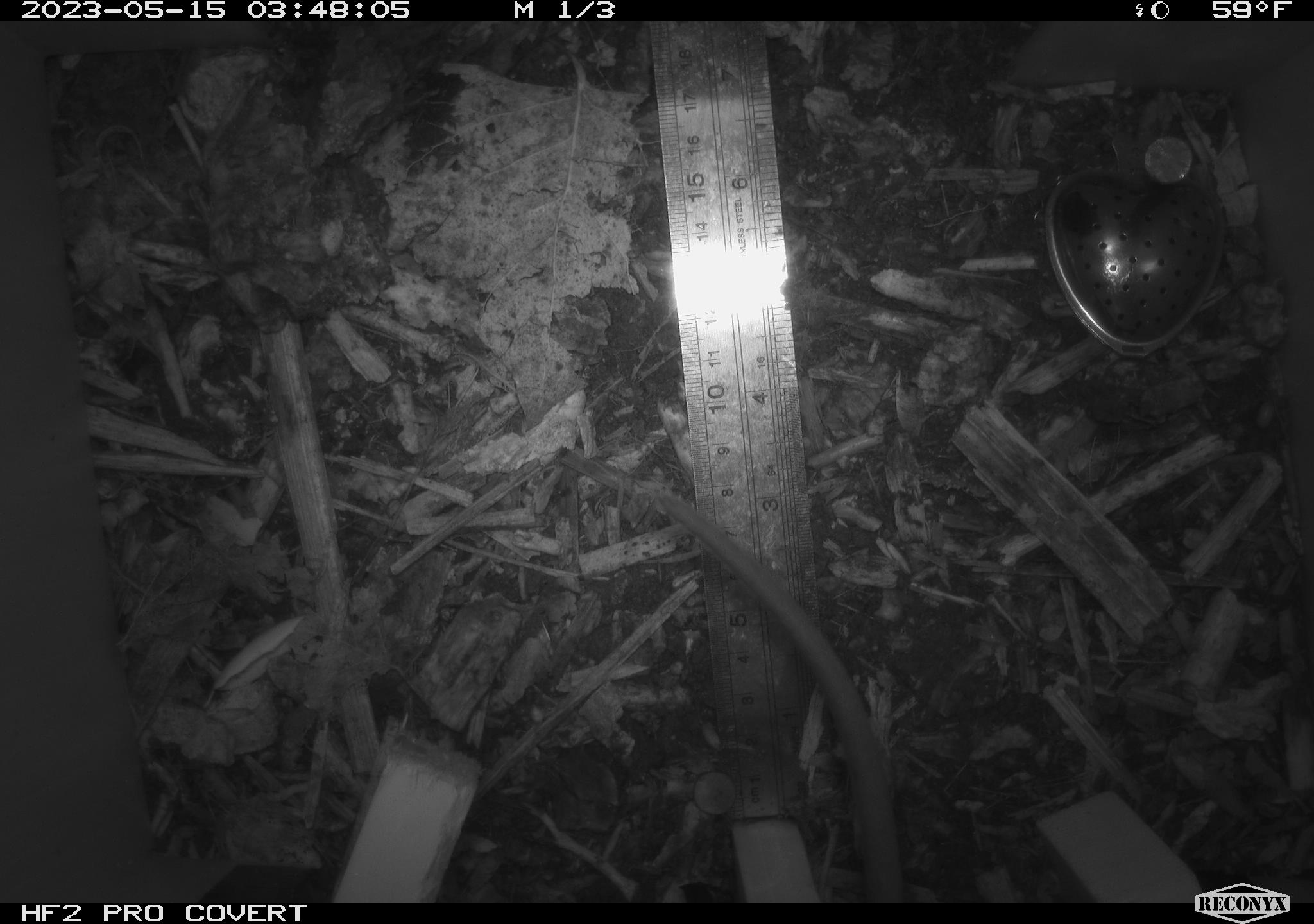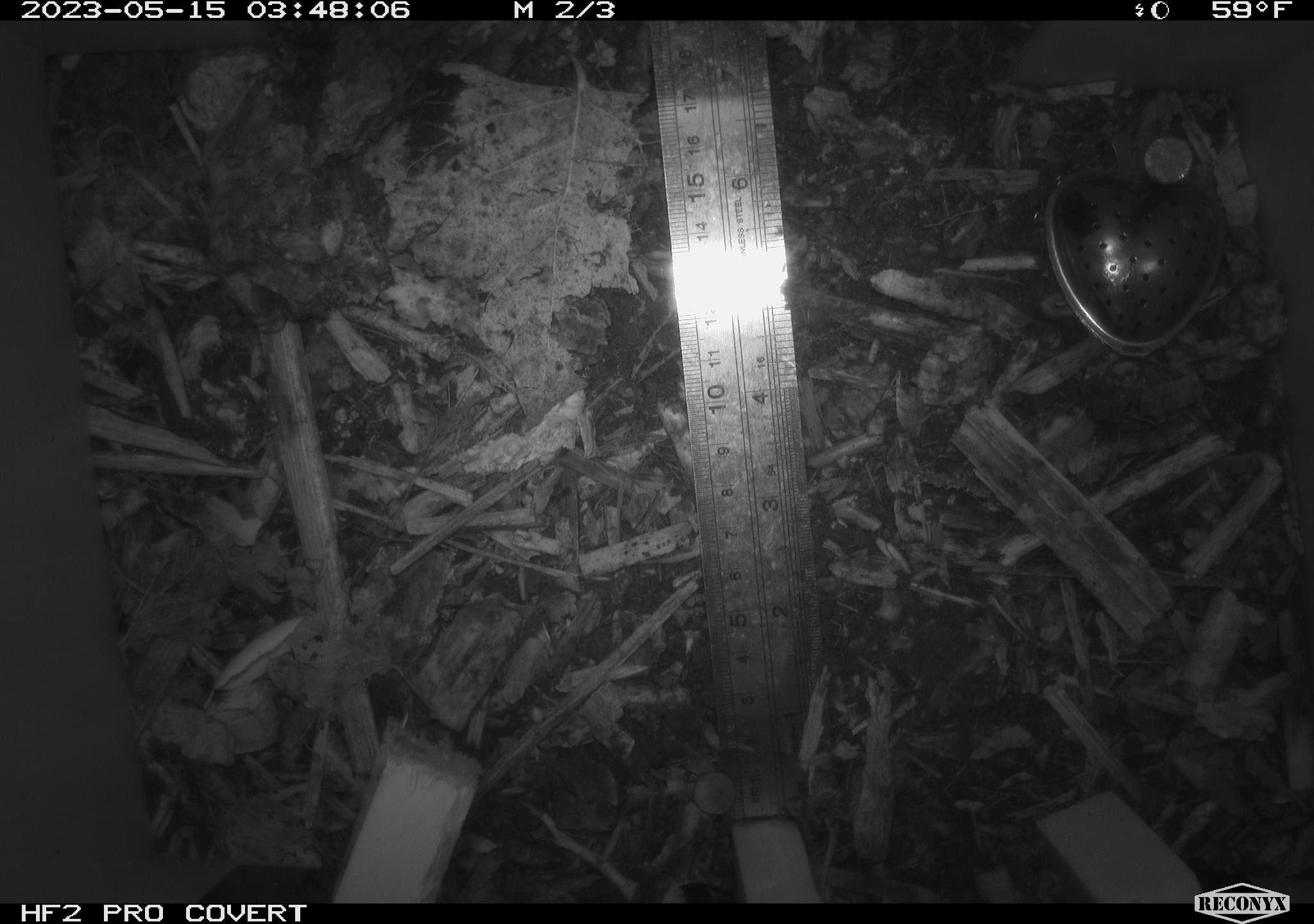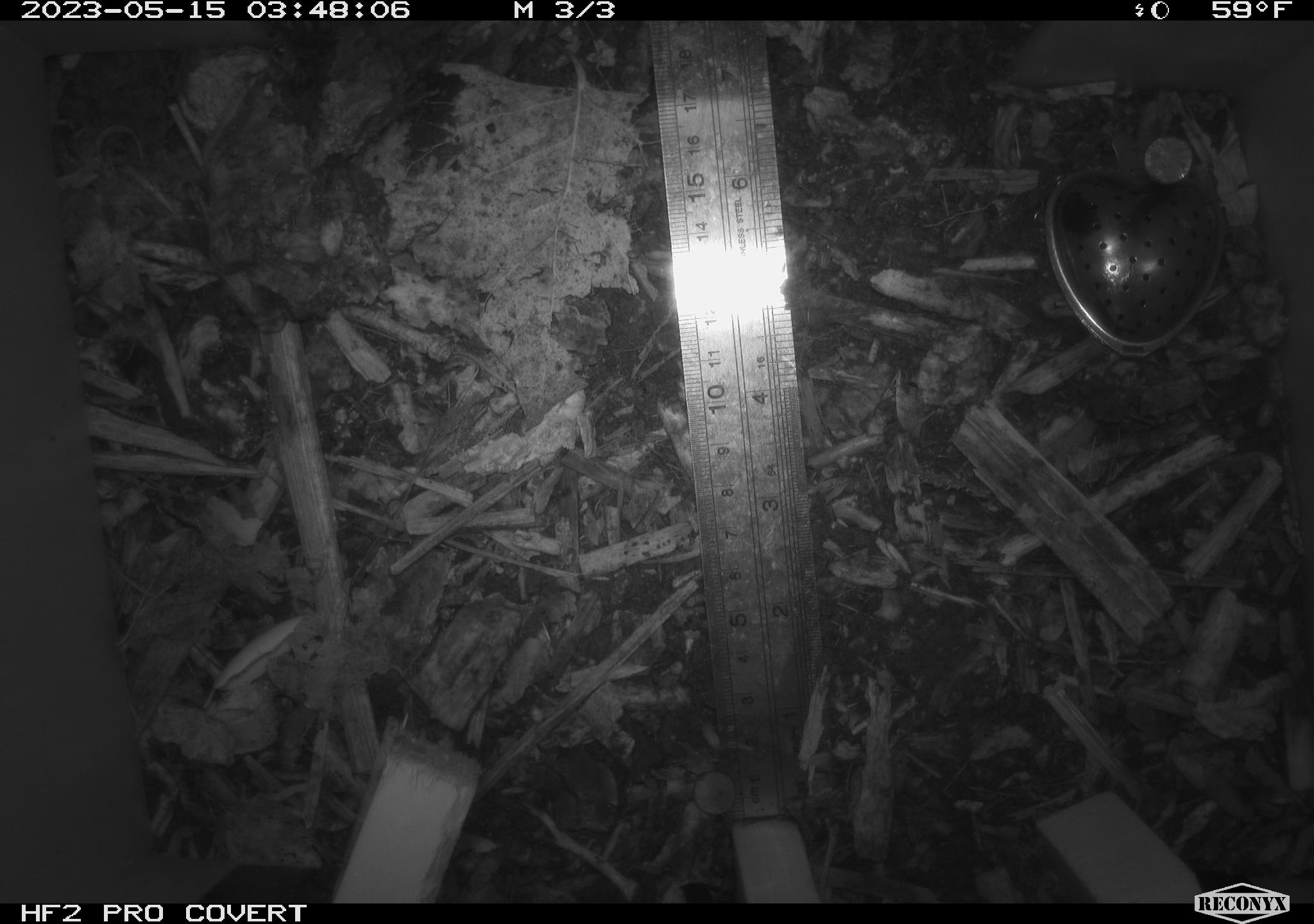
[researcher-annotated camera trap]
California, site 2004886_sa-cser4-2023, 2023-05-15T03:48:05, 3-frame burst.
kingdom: Animalia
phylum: Chordata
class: Mammalia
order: Rodentia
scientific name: Rodentia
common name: mouse species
Mouse species (Rodentia).